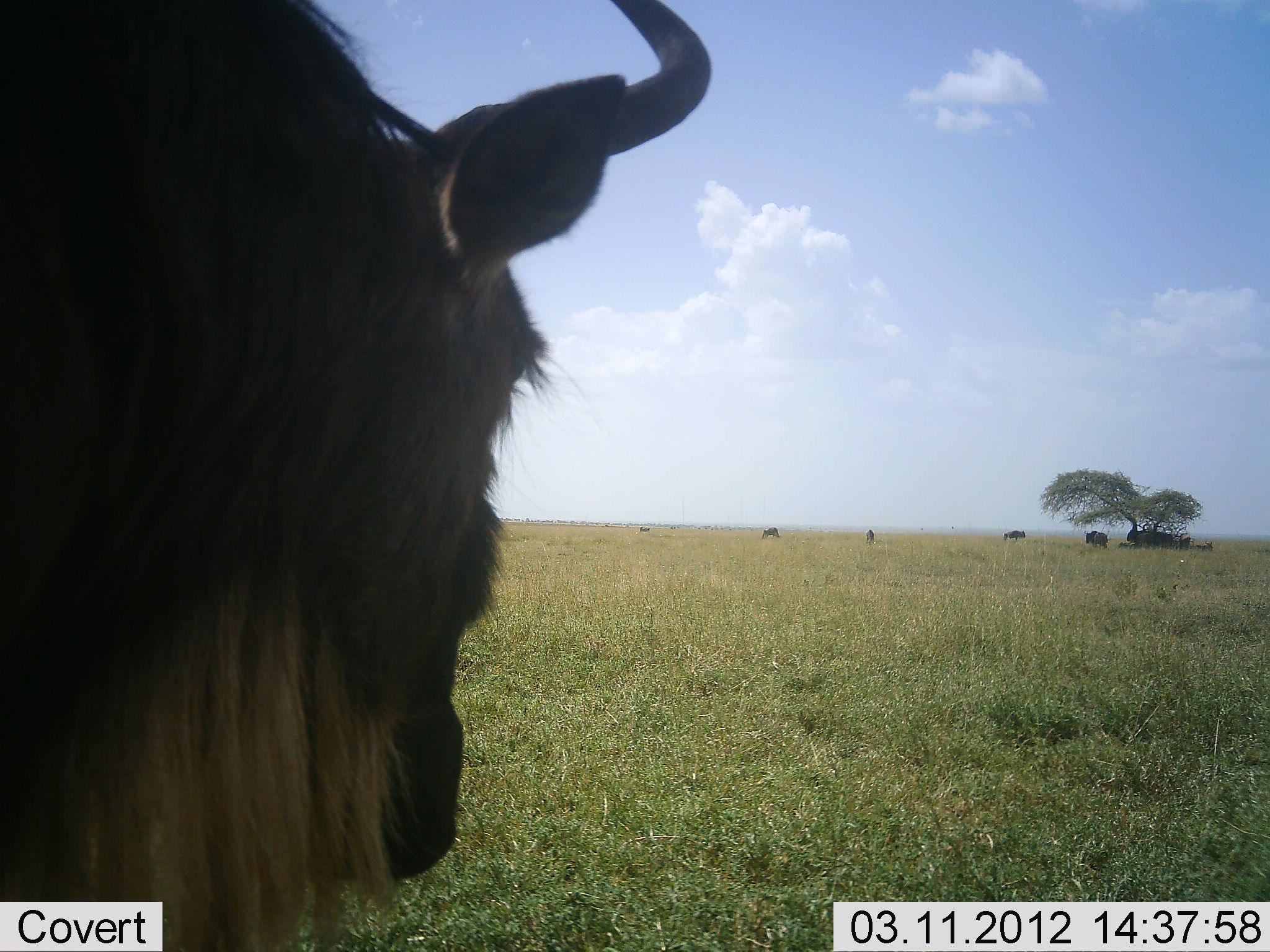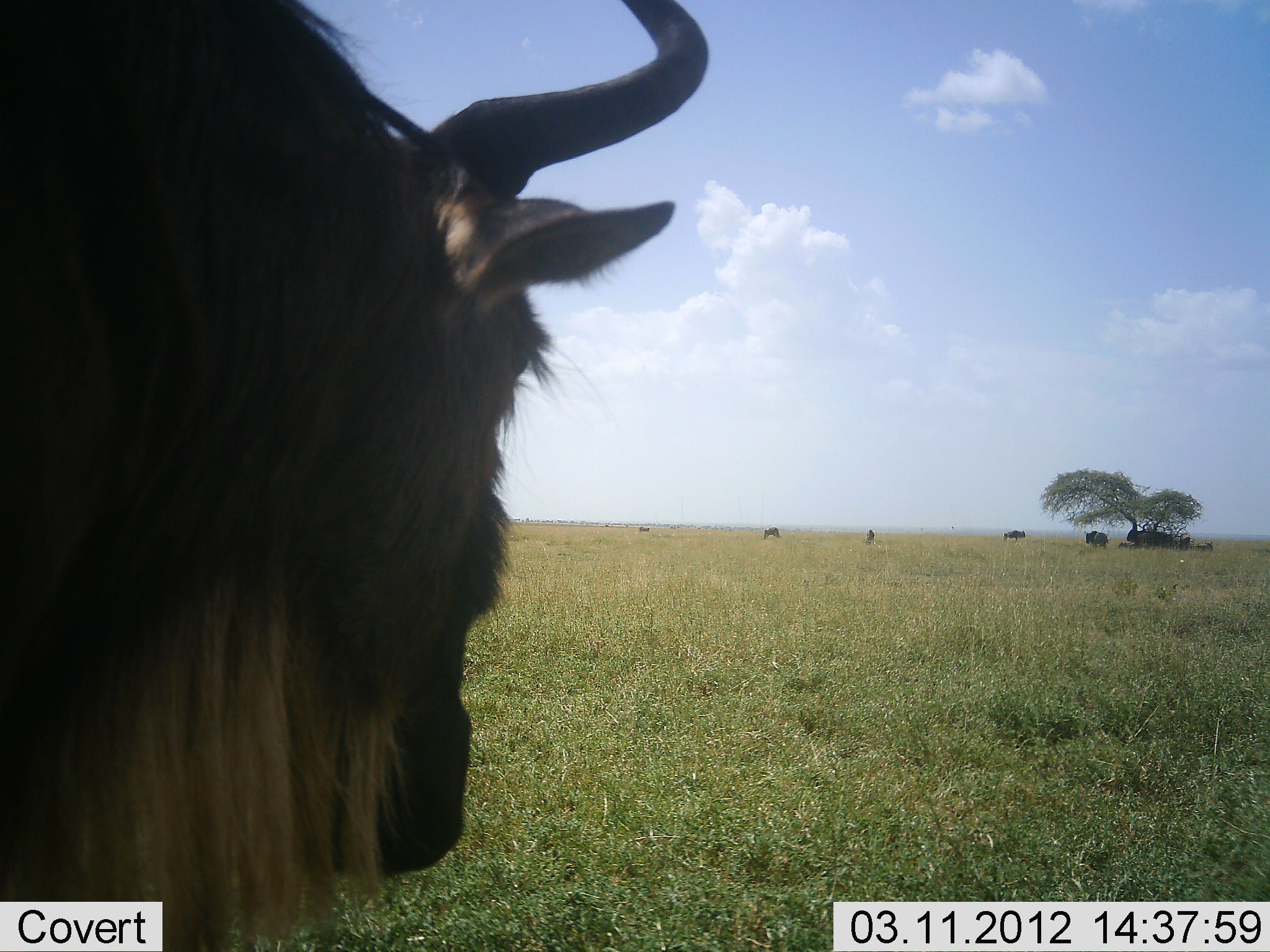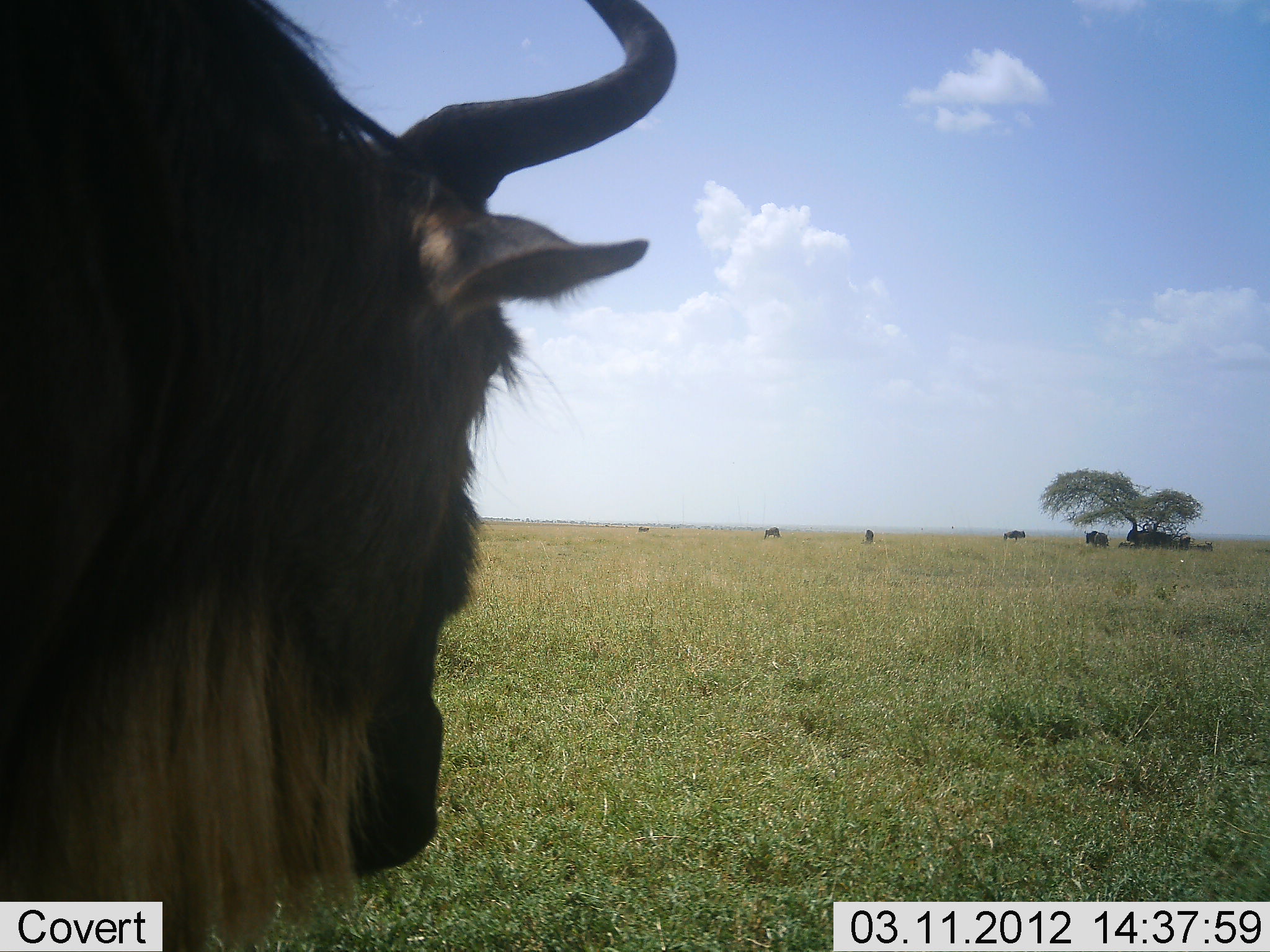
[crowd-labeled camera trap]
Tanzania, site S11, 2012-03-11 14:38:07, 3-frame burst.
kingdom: Animalia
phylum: Chordata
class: Mammalia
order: Artiodactyla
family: Bovidae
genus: Connochaetes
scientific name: Connochaetes taurinus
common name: blue wildebeest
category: wildebeest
Wildebeest (blue wildebeest) (Connochaetes taurinus), count 6. Behavior (volunteer vote fractions): standing 90%, resting 45%, moving 5%, interacting 0%. Young present (vote fraction): 0%. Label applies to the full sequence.